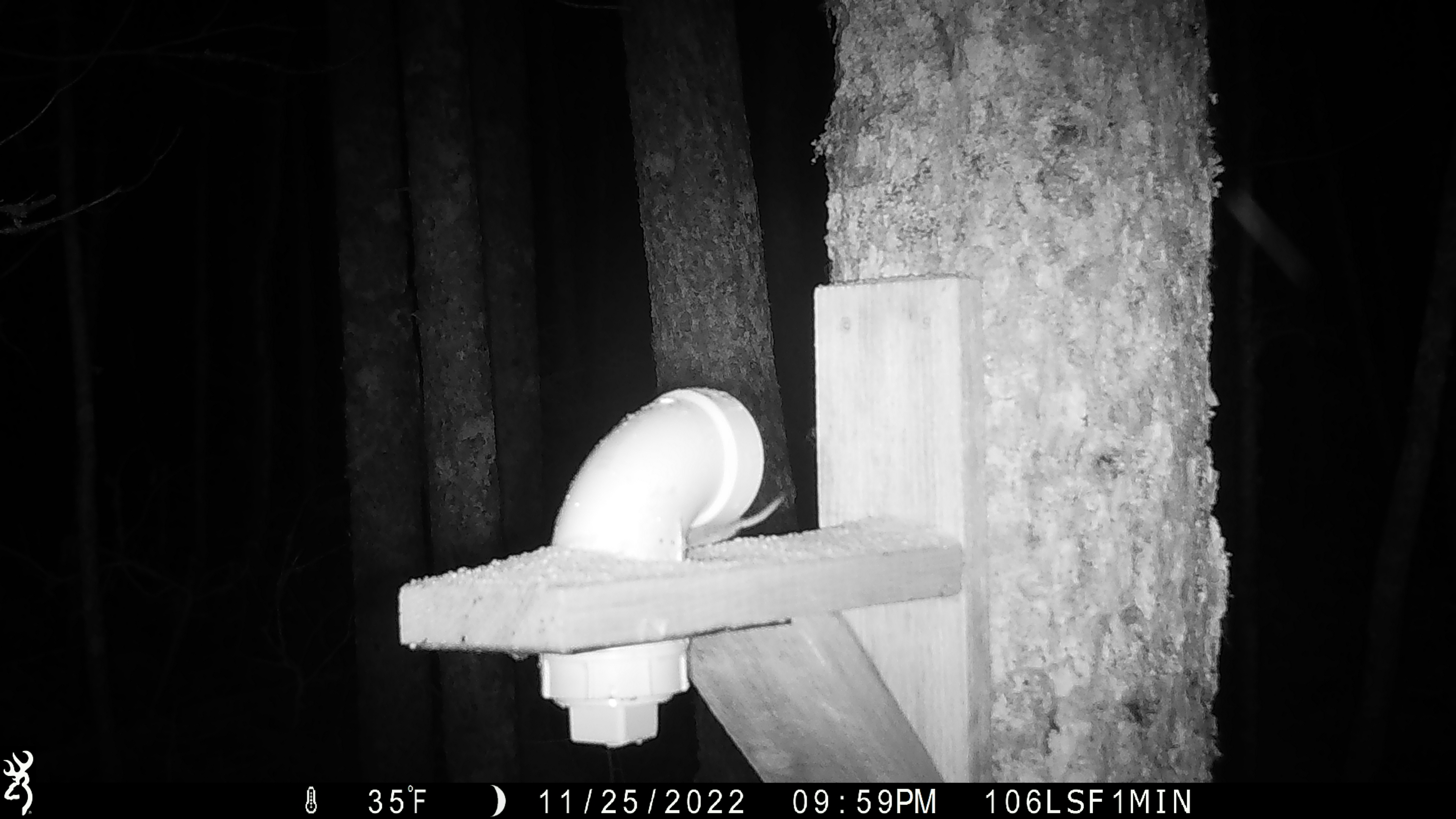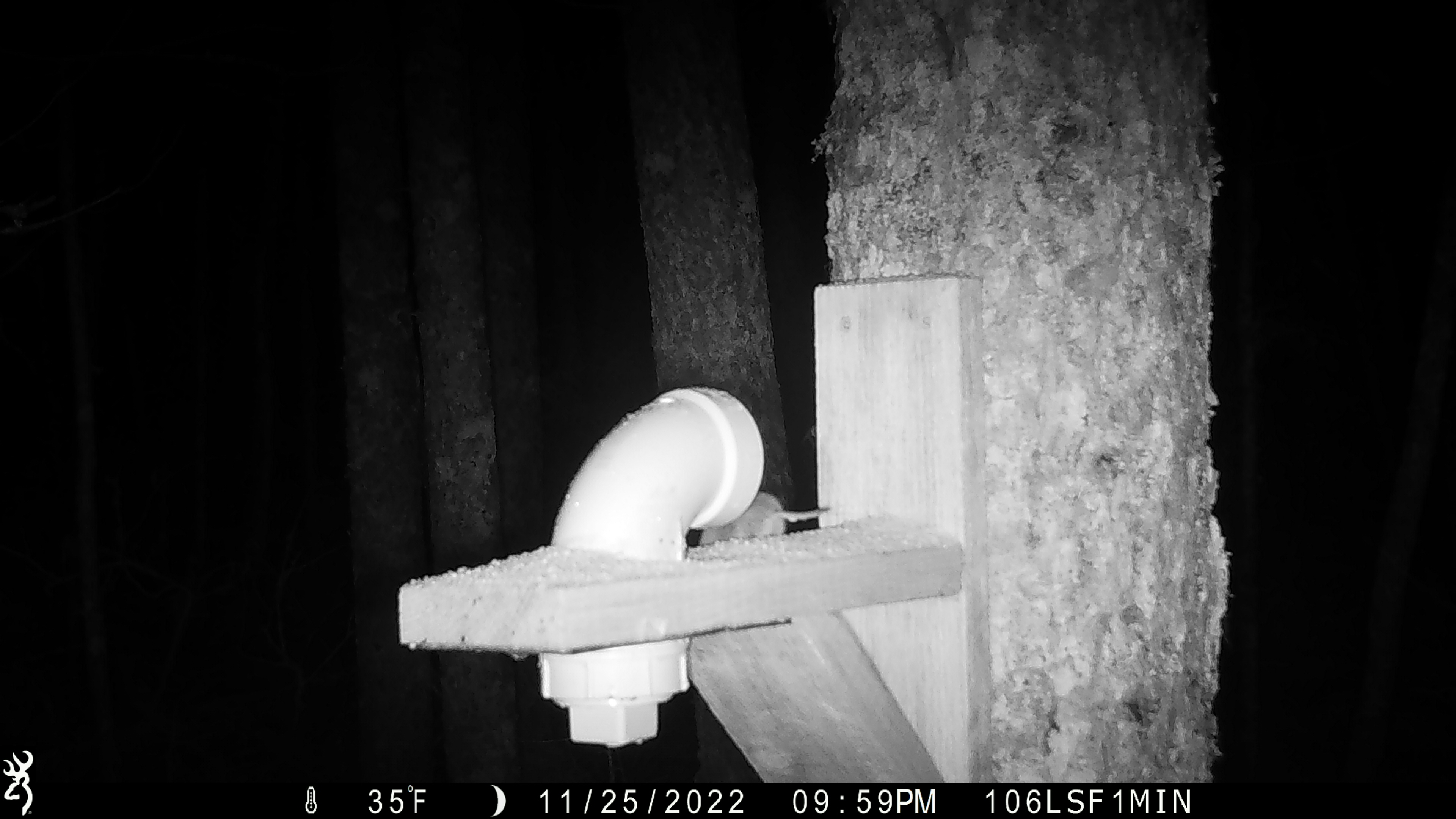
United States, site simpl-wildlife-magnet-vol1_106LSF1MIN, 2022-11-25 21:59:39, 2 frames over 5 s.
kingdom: Animalia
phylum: Chordata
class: Mammalia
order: Rodentia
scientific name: Rodentia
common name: mouse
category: mouse sp.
Mouse sp. (mouse) (Rodentia).